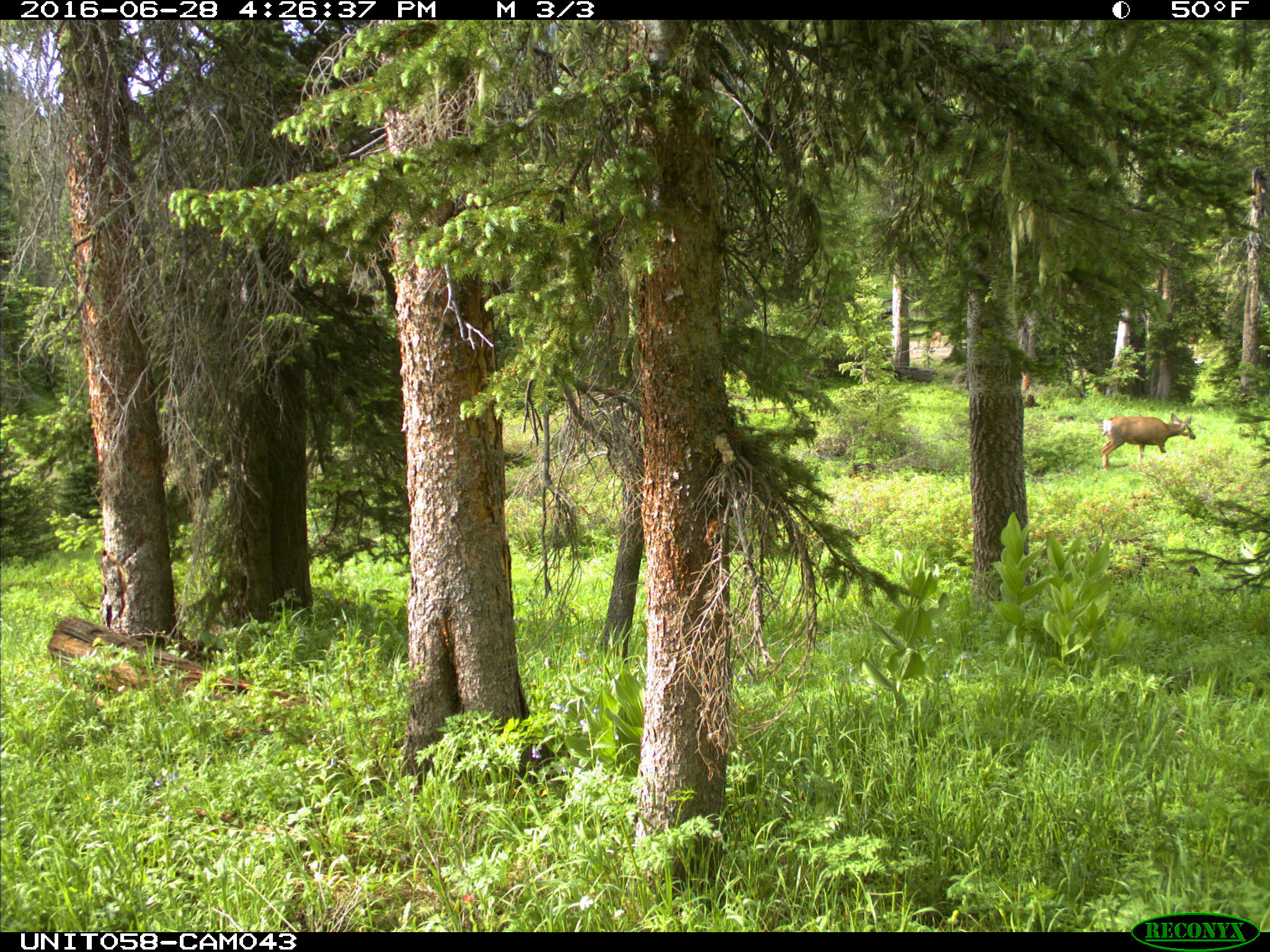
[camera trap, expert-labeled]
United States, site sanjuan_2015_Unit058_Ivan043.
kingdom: Animalia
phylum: Chordata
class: Mammalia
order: Artiodactyla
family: Cervidae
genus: Odocoileus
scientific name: Odocoileus hemionus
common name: mule deer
Odocoileus hemionus (mule deer).